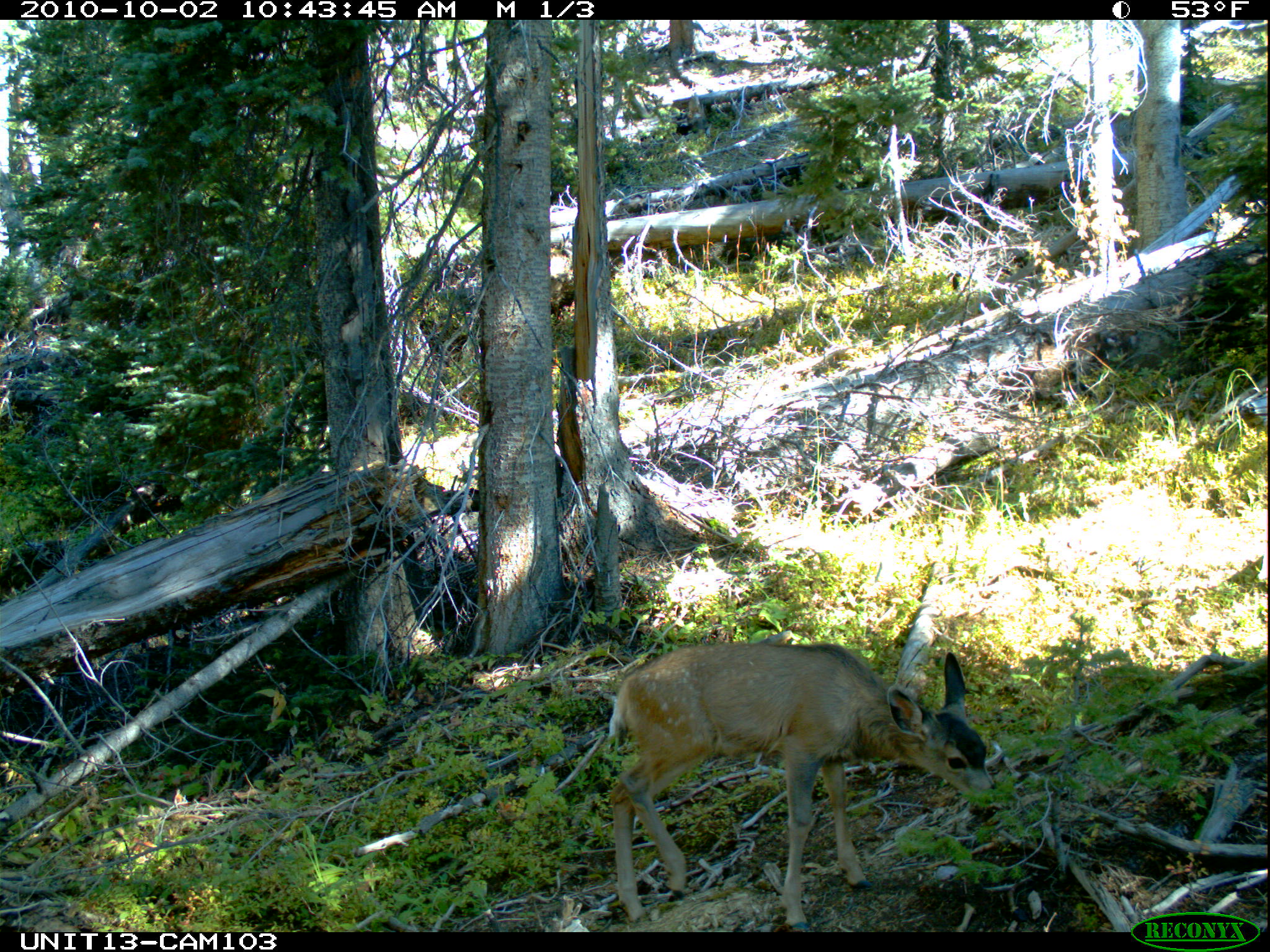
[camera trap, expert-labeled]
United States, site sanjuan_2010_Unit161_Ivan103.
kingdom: Animalia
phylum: Chordata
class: Mammalia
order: Artiodactyla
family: Cervidae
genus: Odocoileus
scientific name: Odocoileus hemionus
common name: mule deer